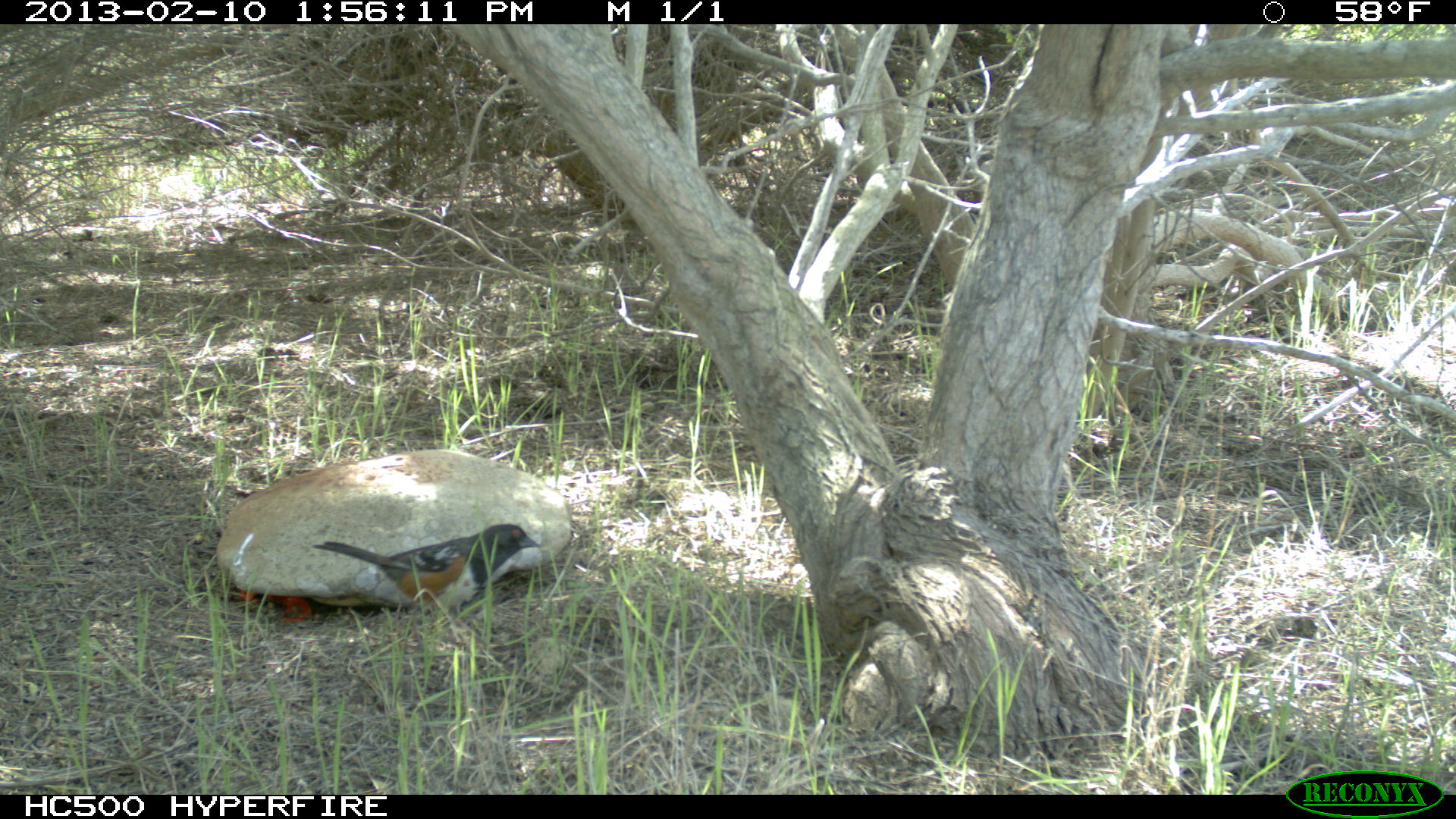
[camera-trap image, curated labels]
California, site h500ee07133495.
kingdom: Animalia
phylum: Chordata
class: Aves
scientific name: Aves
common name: bird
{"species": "bird (Aves)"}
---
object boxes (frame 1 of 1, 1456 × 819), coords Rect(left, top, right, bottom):
bird: Rect(310, 522, 540, 663)